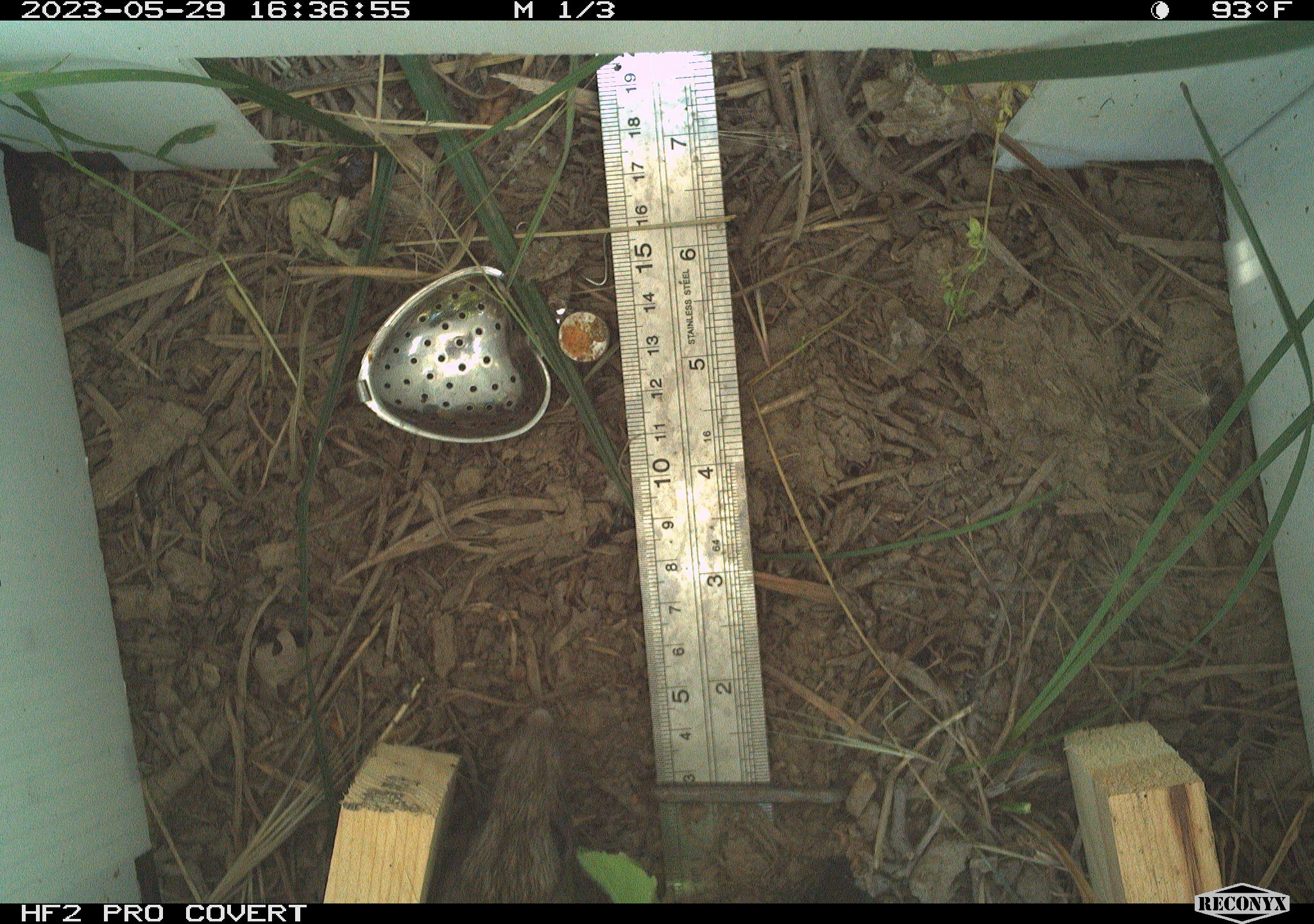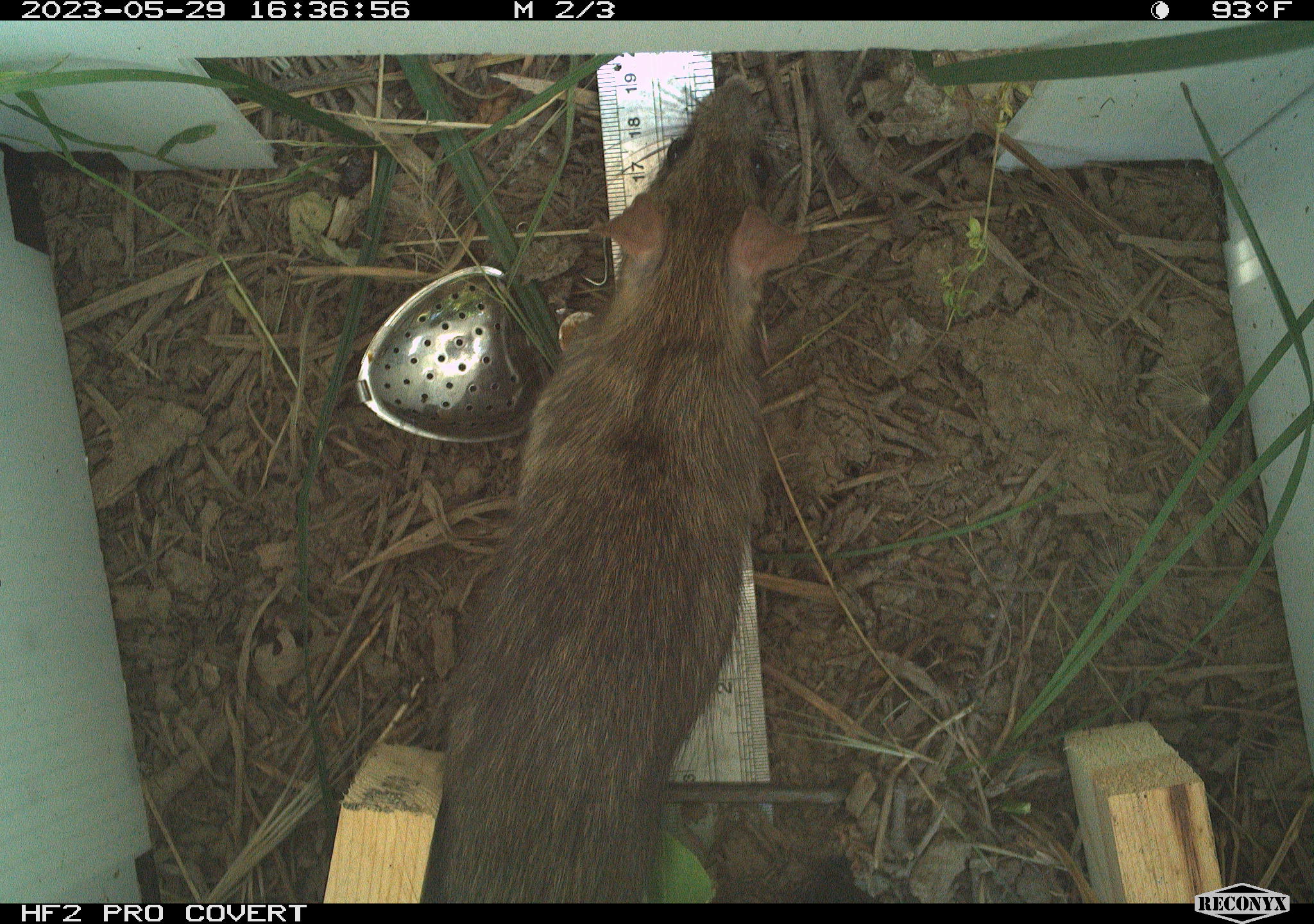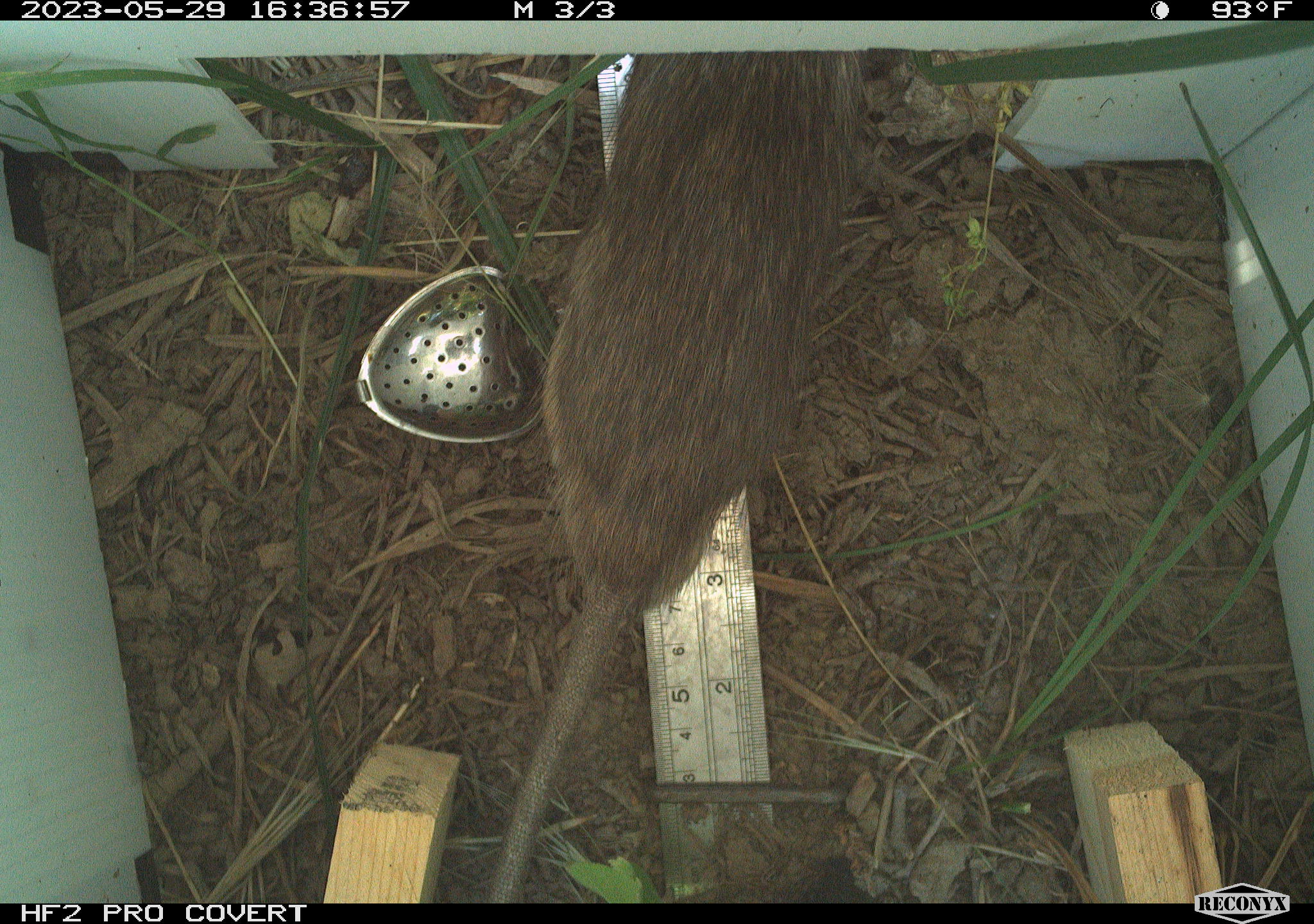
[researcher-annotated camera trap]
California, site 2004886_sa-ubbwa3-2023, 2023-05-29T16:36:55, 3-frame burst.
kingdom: Animalia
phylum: Chordata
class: Mammalia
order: Rodentia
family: Muridae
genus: Rattus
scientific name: Rattus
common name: rat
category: rattus species